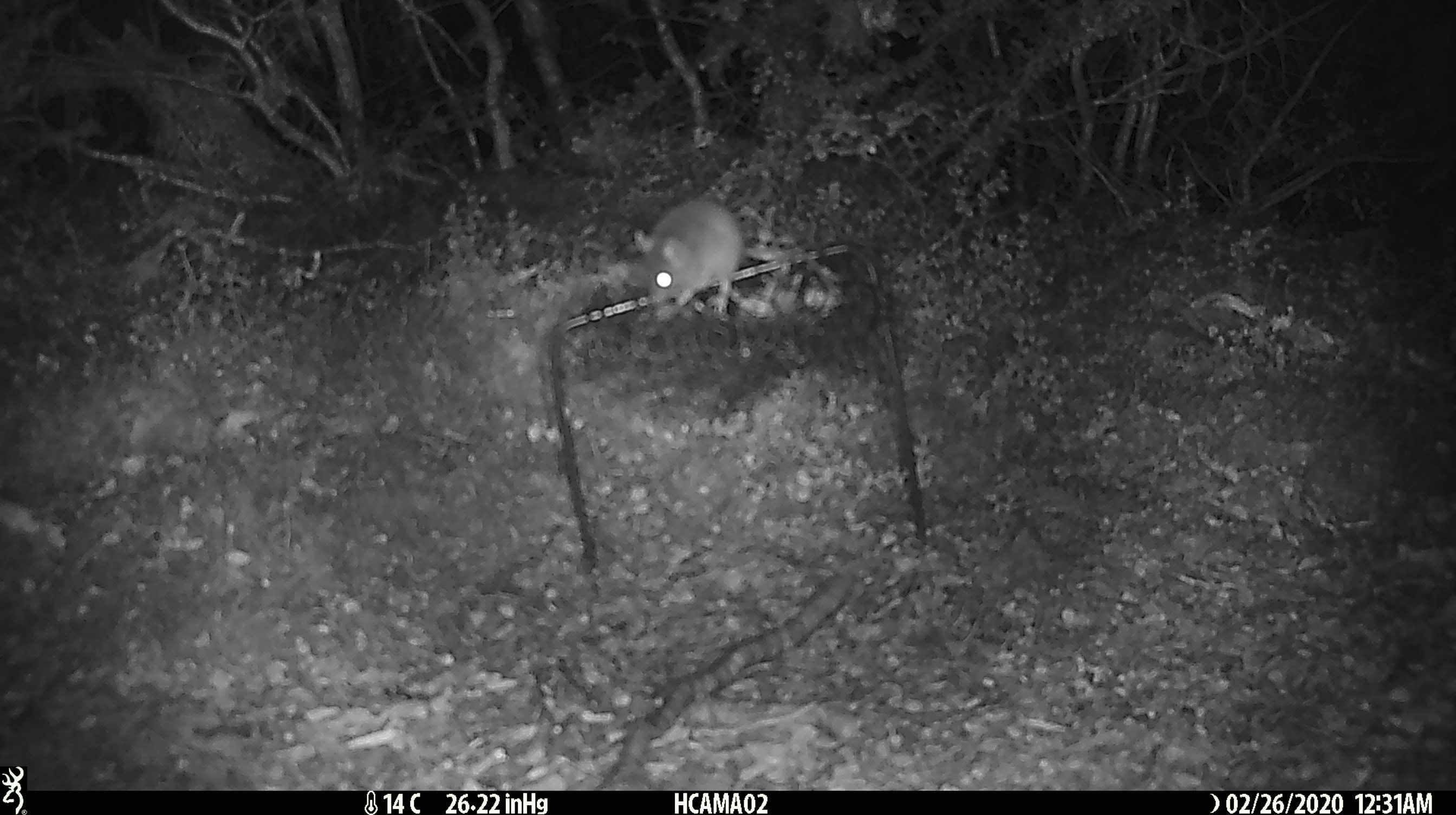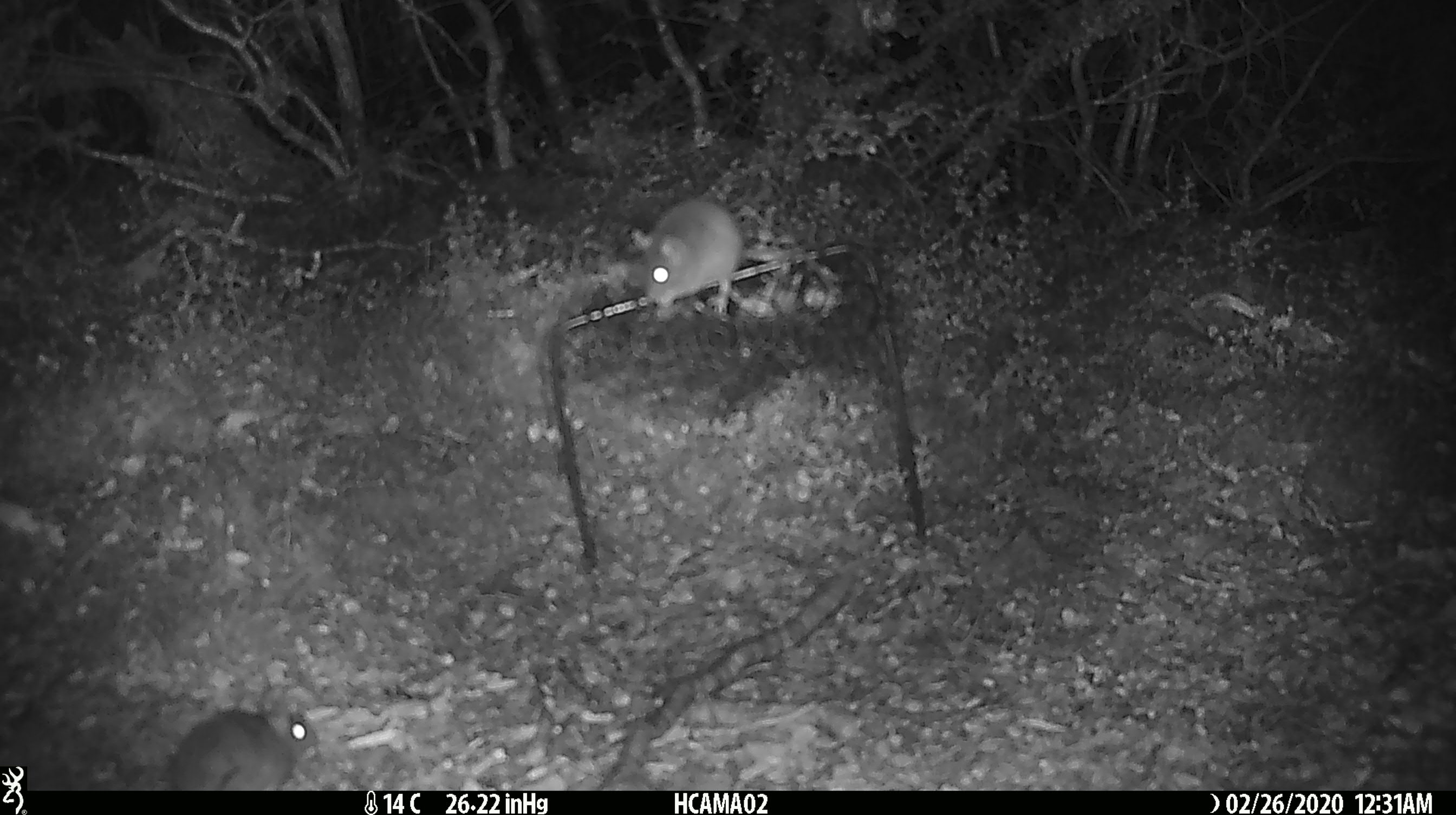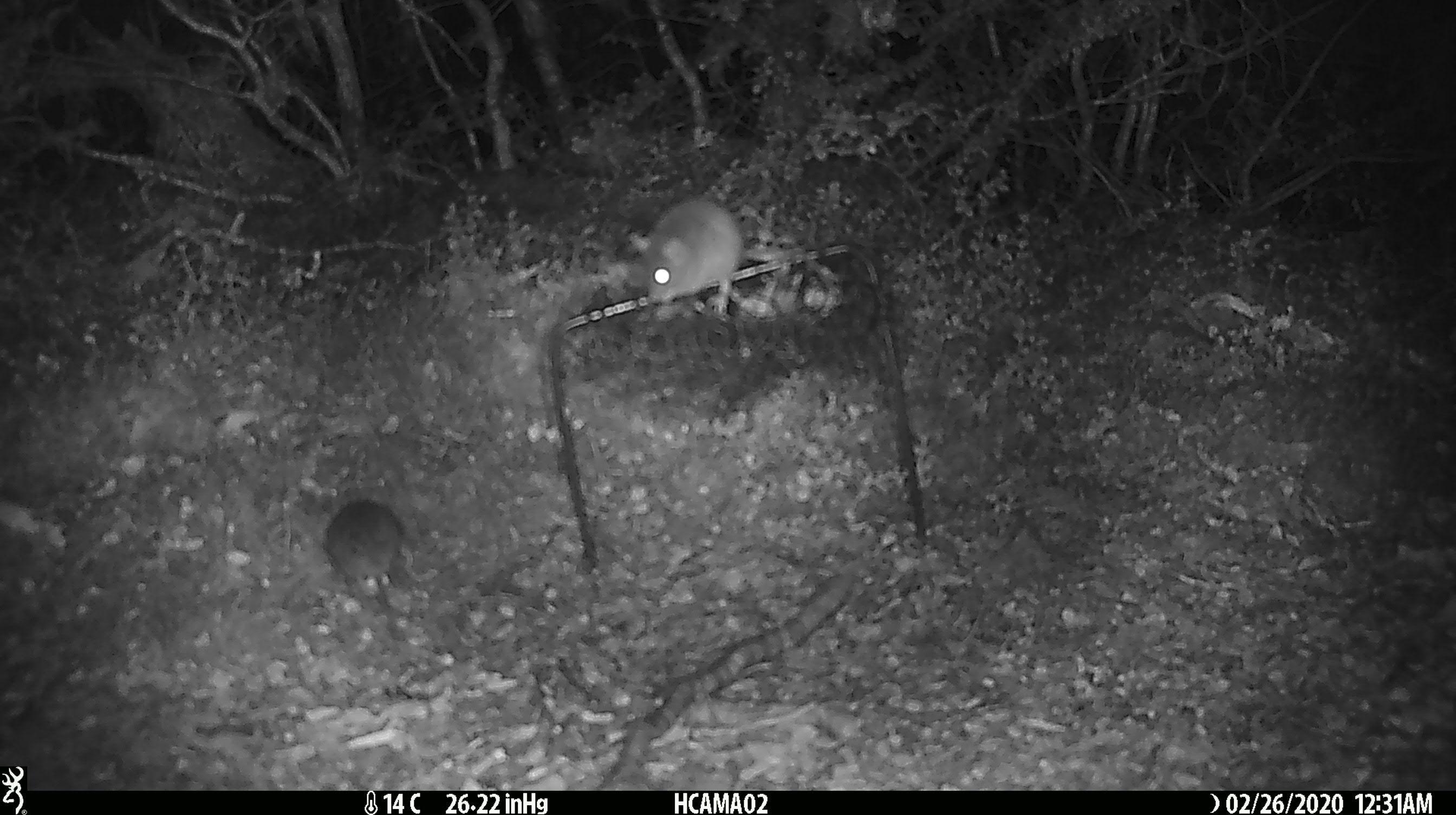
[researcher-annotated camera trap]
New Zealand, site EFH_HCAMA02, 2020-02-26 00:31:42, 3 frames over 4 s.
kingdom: Animalia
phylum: Chordata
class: Mammalia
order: Rodentia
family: Muridae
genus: Mus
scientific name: Mus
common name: mouse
Mouse (Mus).